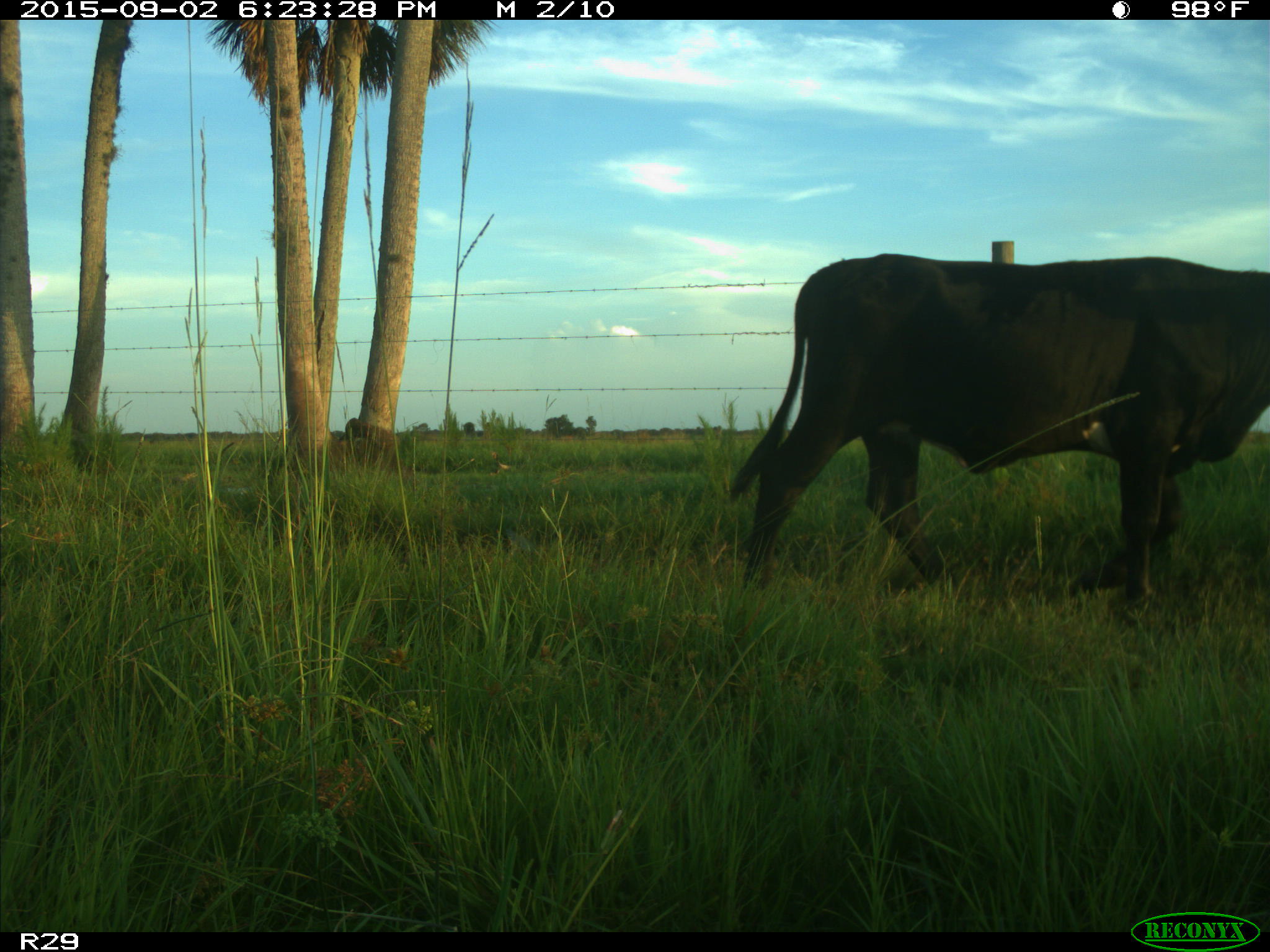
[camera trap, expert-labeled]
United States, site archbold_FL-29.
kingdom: Animalia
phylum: Chordata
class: Mammalia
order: Artiodactyla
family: Bovidae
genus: Bos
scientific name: Bos taurus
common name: domestic cow